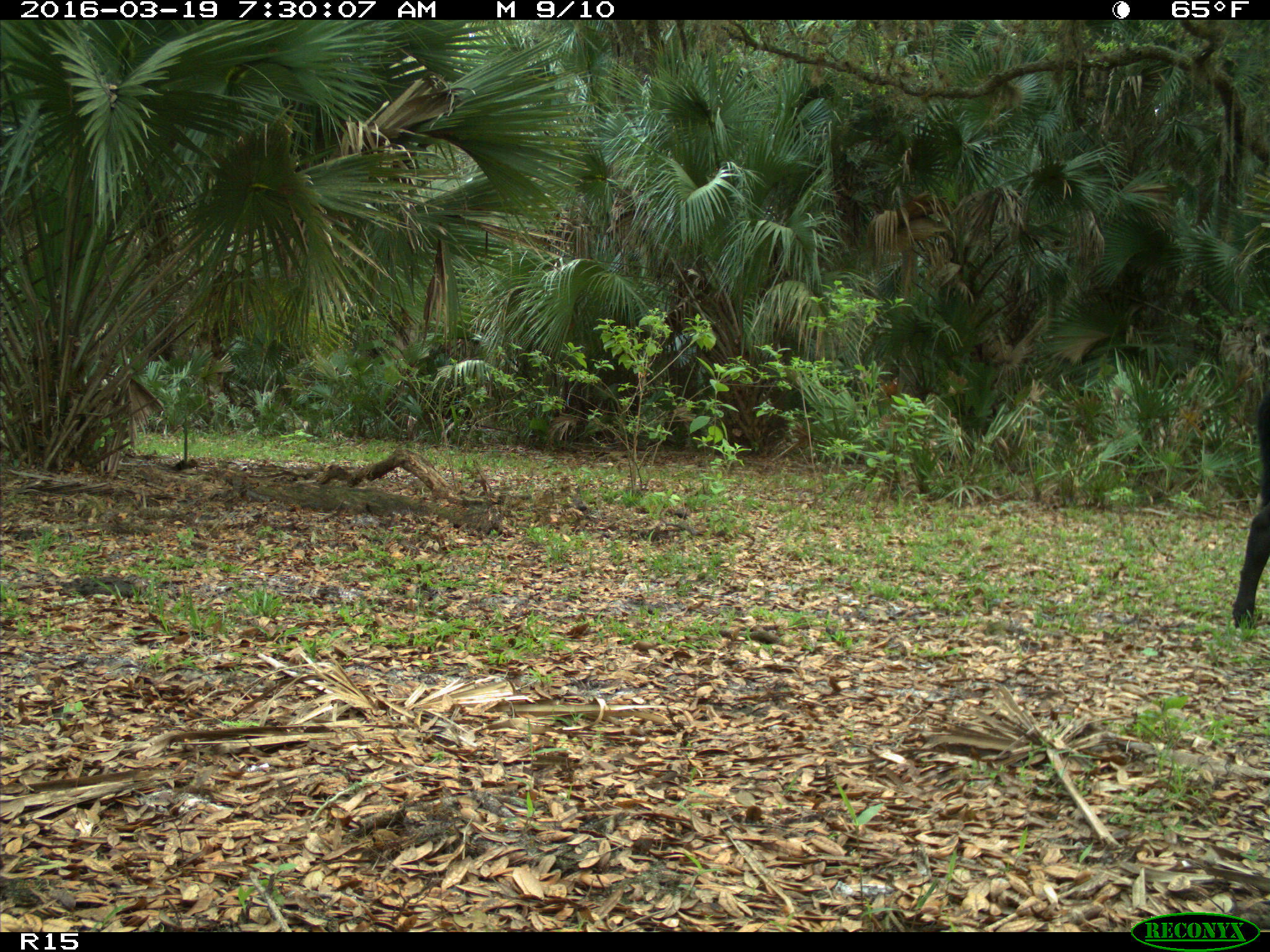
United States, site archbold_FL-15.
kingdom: Animalia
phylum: Chordata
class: Mammalia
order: Artiodactyla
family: Bovidae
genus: Bos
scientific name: Bos taurus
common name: domestic cow